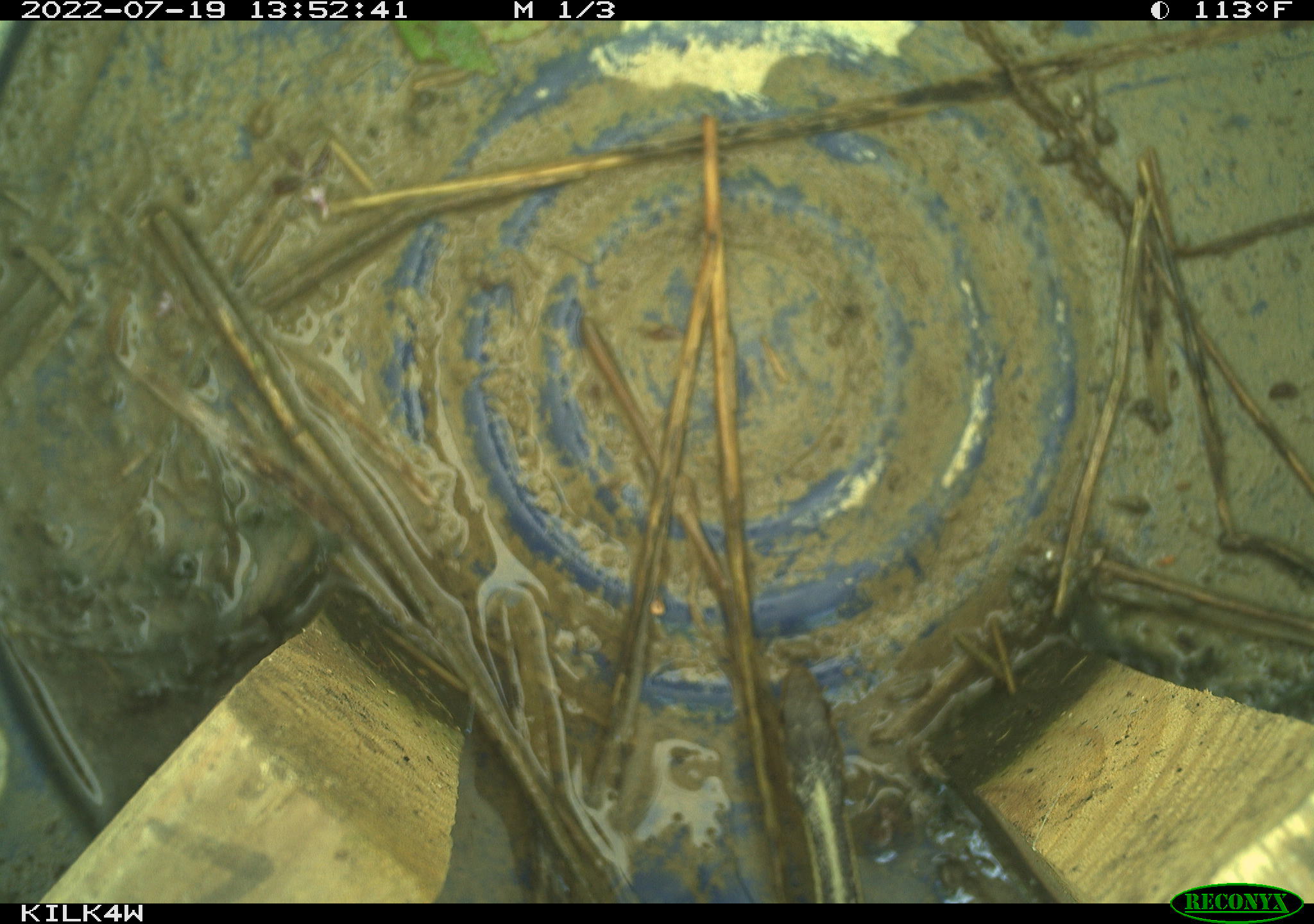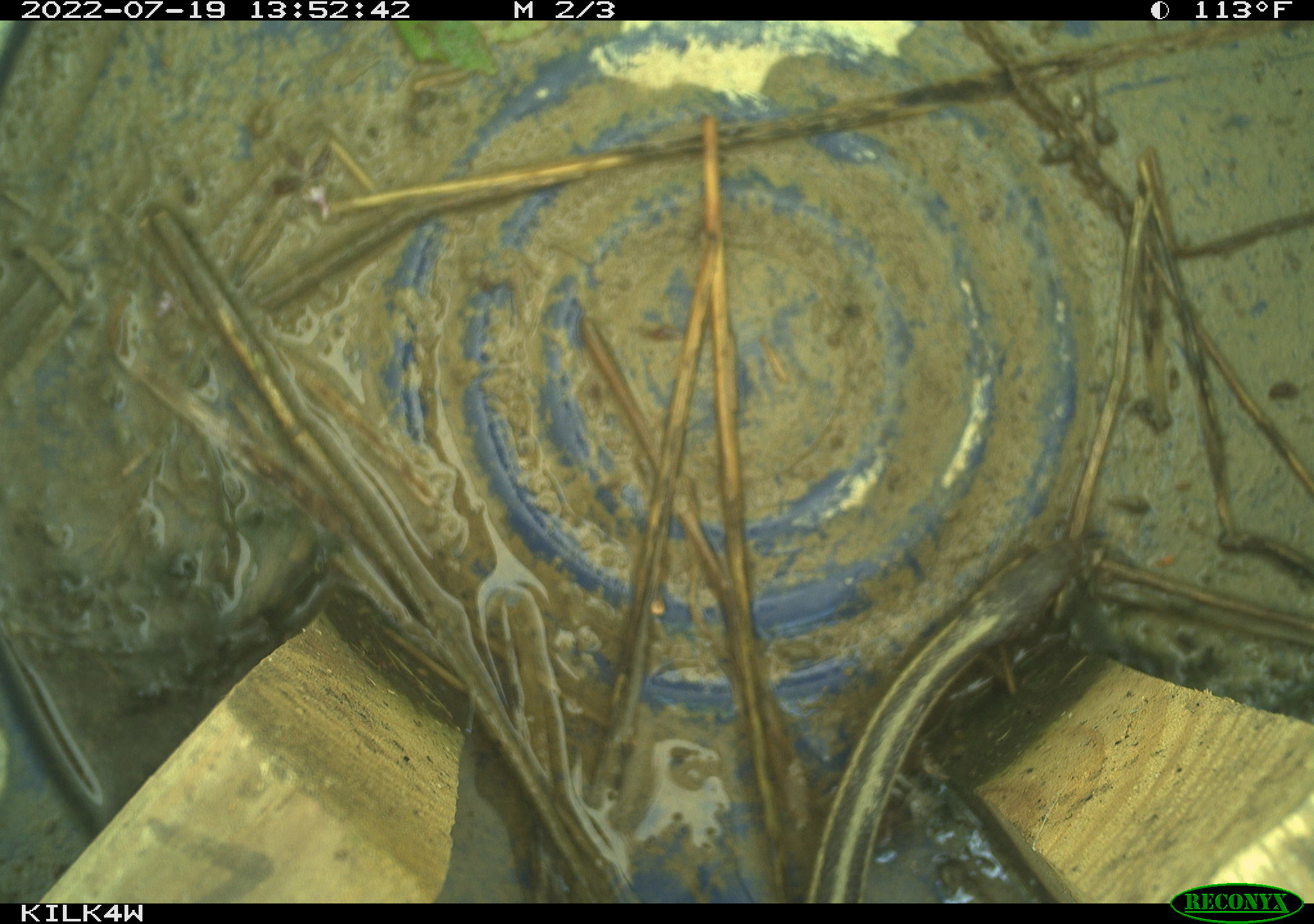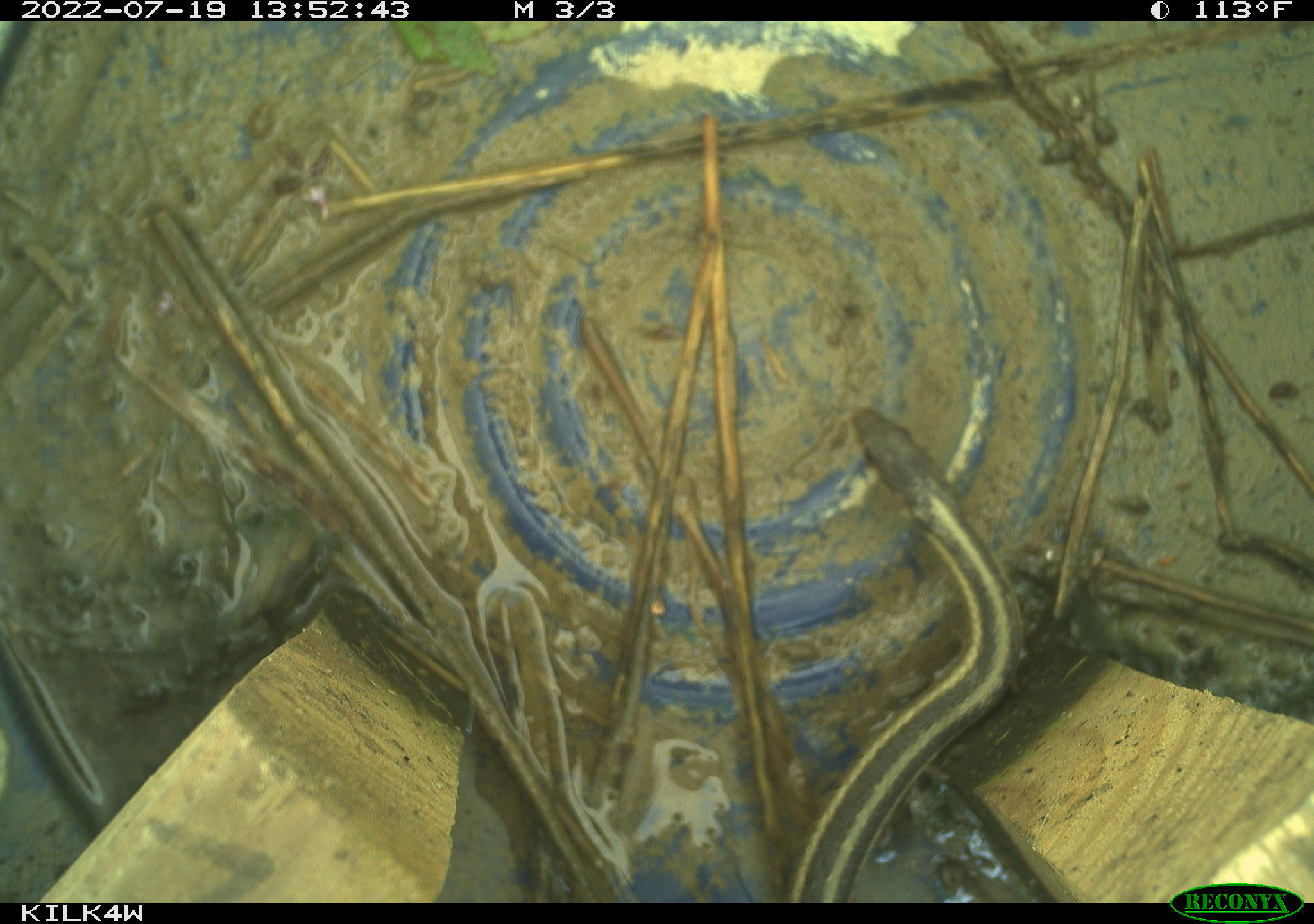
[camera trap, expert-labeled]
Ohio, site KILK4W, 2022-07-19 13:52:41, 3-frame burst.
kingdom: Animalia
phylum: Chordata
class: Reptilia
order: Squamata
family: Colubridae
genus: Thamnophis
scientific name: Thamnophis sirtalis sirtalis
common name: eastern gartersnake